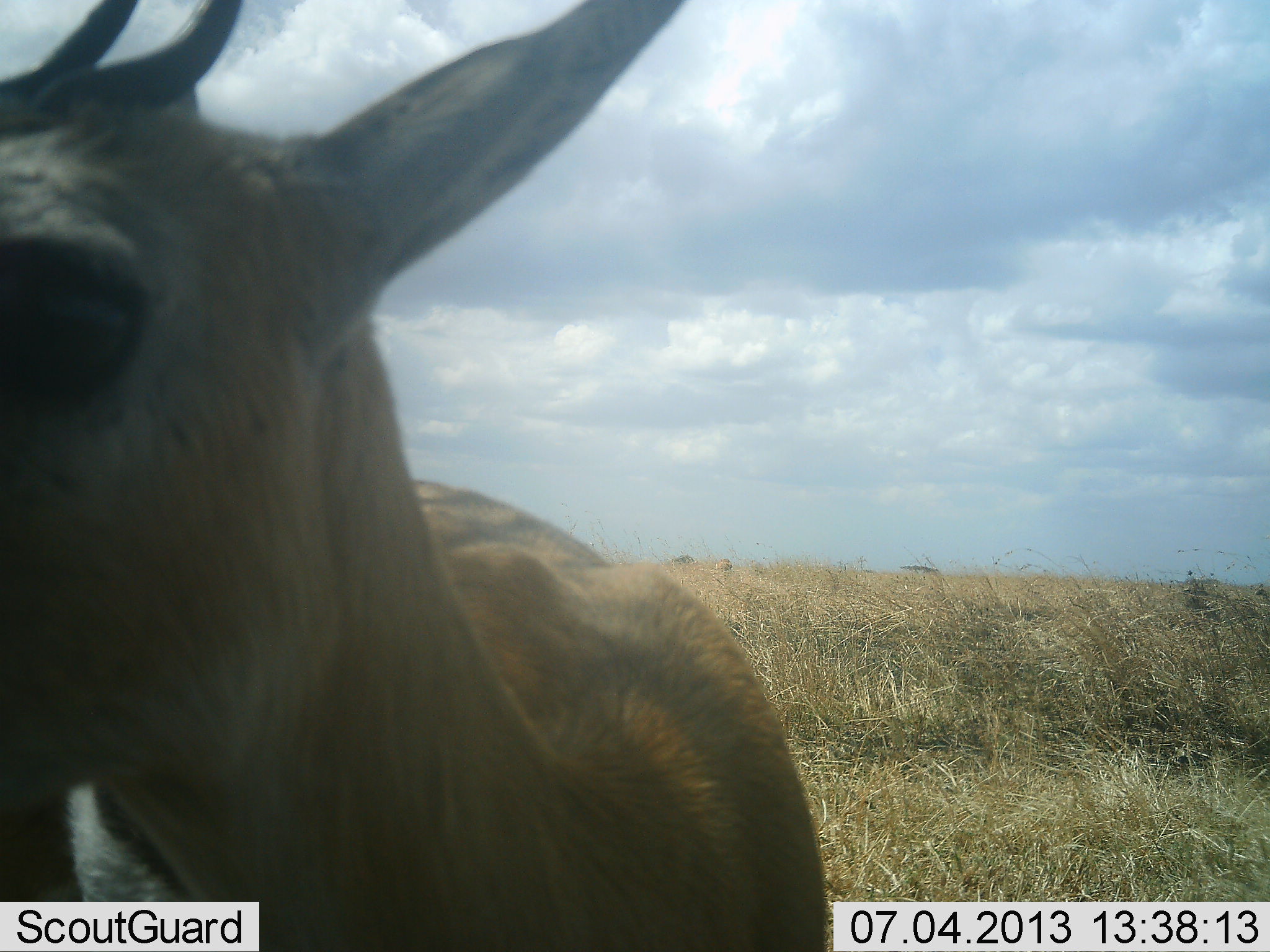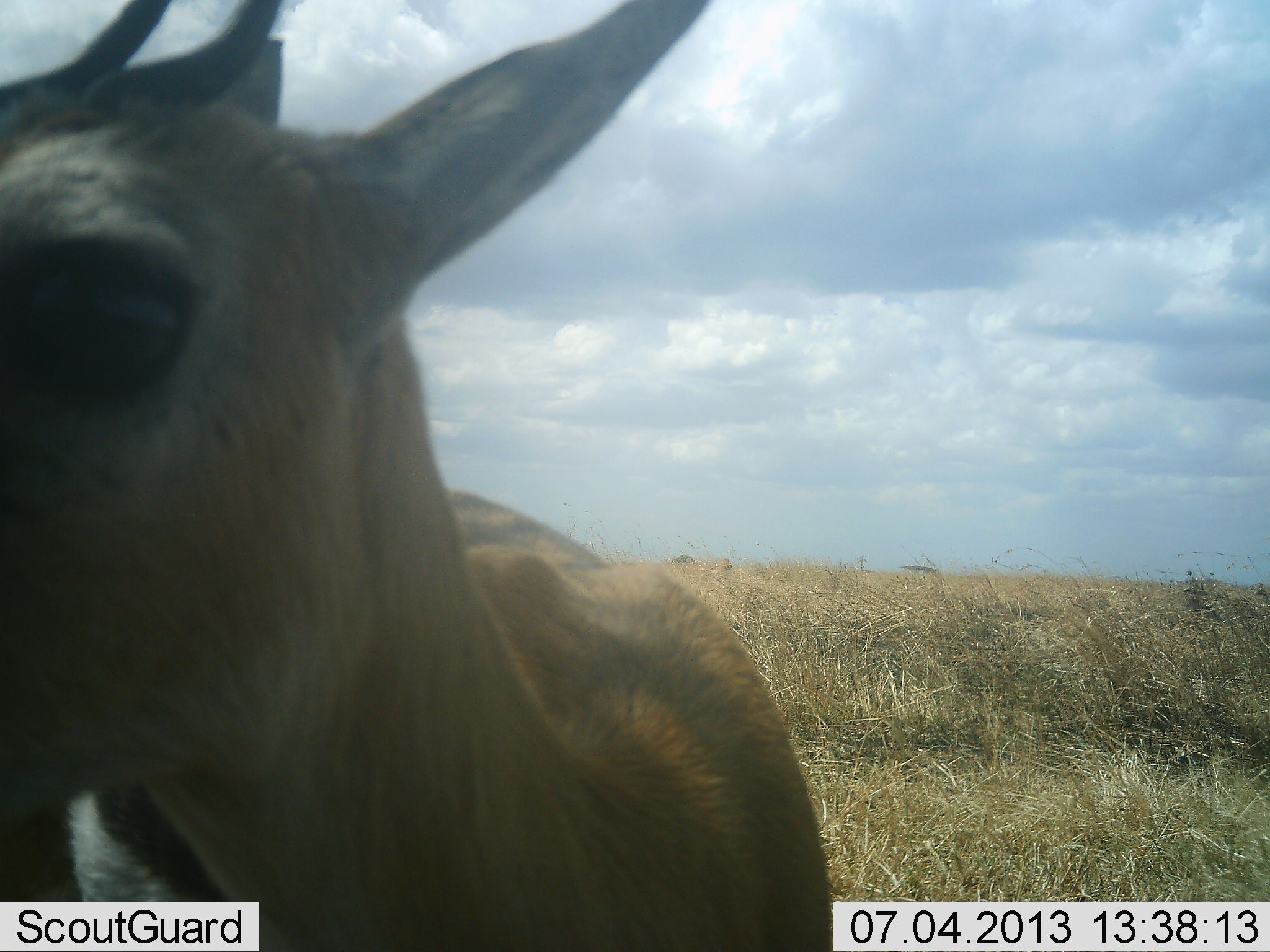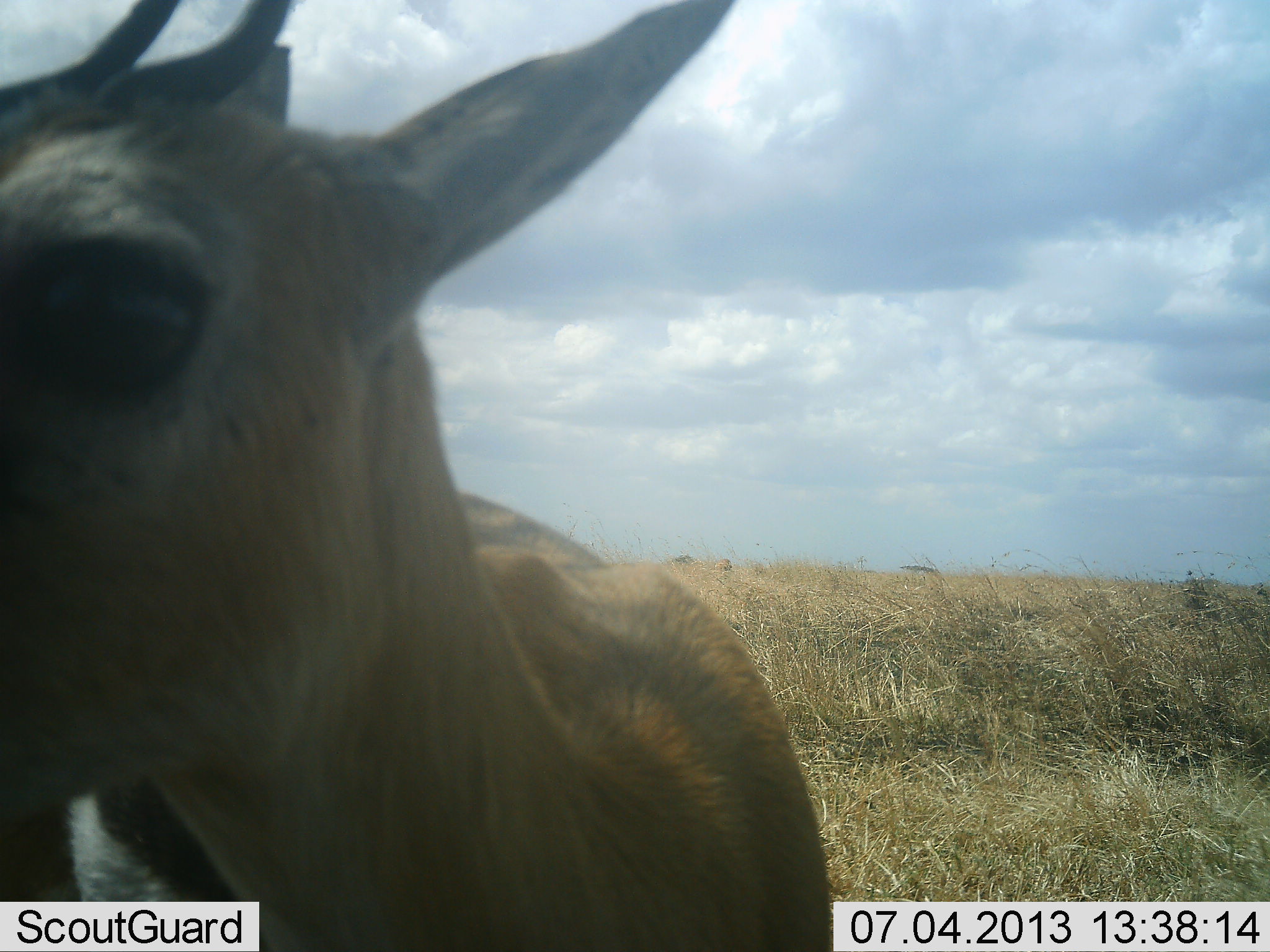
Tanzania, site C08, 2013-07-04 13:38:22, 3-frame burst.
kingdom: Animalia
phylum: Chordata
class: Mammalia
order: Artiodactyla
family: Bovidae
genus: Eudorcas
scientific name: Eudorcas thomsonii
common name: thomson's gazelle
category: gazellethomsons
Gazellethomsons (thomson's gazelle) (Eudorcas thomsonii), count 1. Behavior (volunteer vote fractions): standing 82%, resting 0%, moving 6%, interacting 18%. Young present (vote fraction): 0%. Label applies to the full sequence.